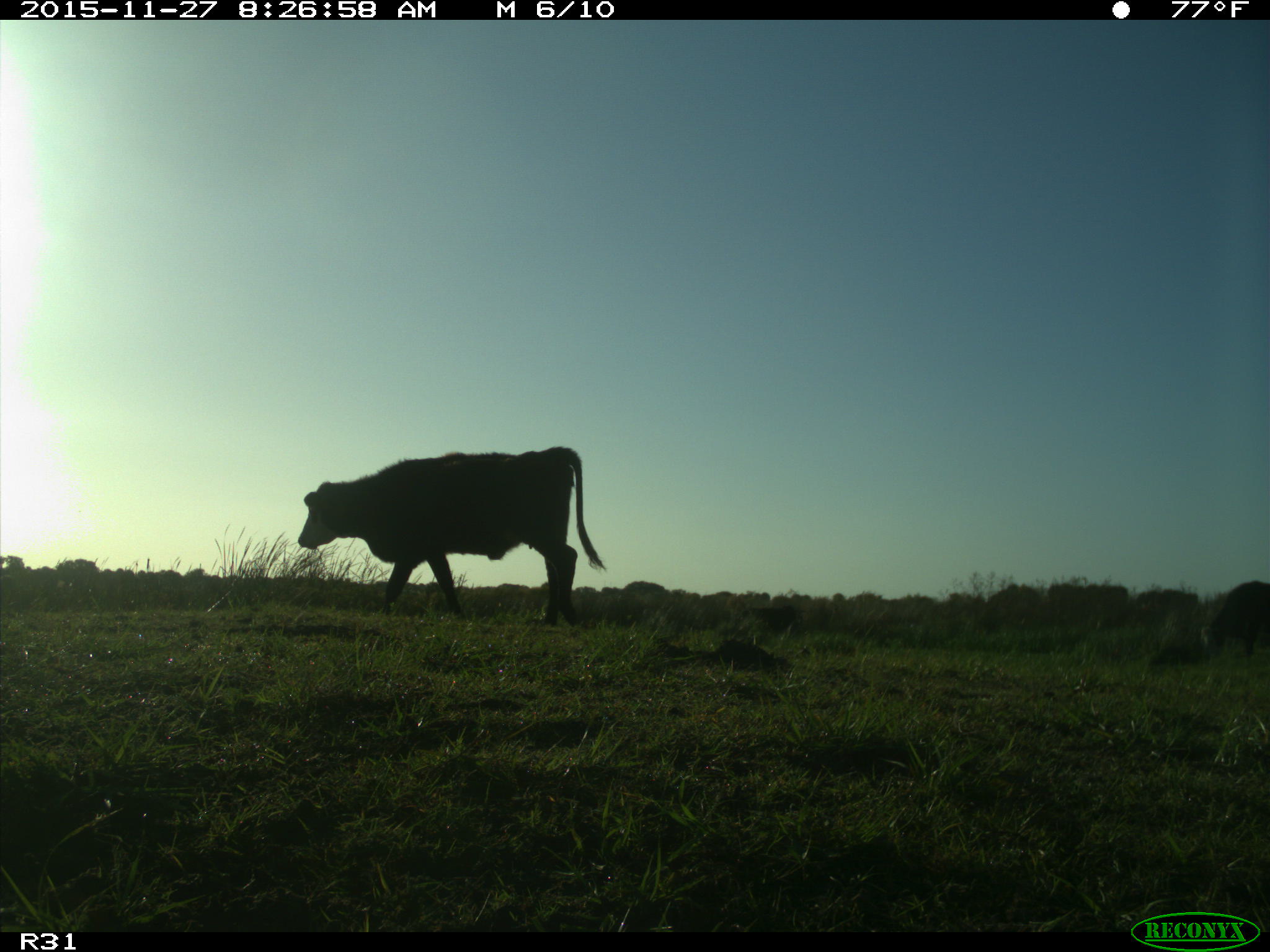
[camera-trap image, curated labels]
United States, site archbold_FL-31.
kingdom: Animalia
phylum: Chordata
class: Mammalia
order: Artiodactyla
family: Bovidae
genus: Bos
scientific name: Bos taurus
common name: domestic cow